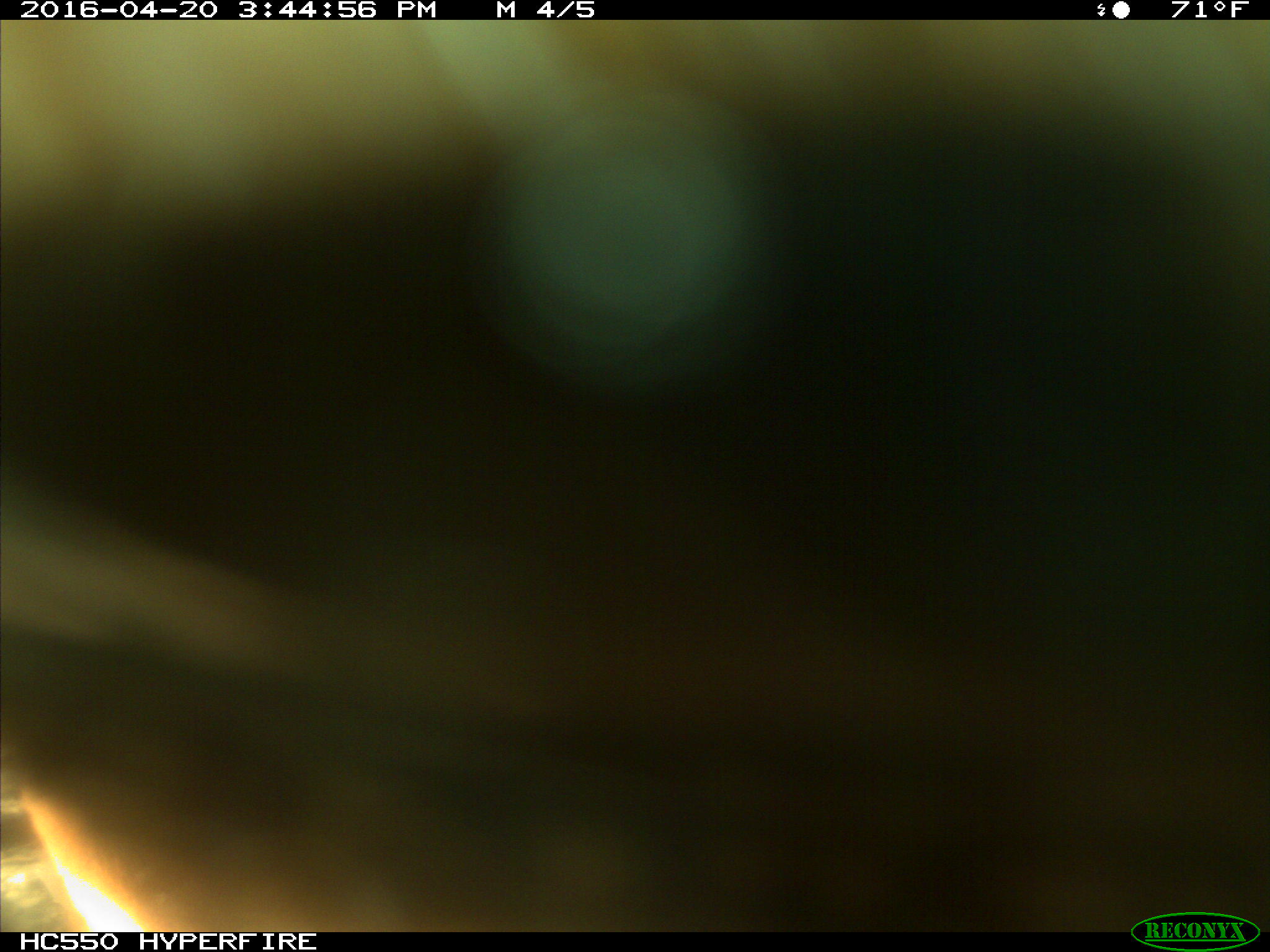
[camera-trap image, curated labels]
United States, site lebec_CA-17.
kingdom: Animalia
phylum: Chordata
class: Mammalia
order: Artiodactyla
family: Bovidae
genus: Bos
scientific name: Bos taurus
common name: domestic cow